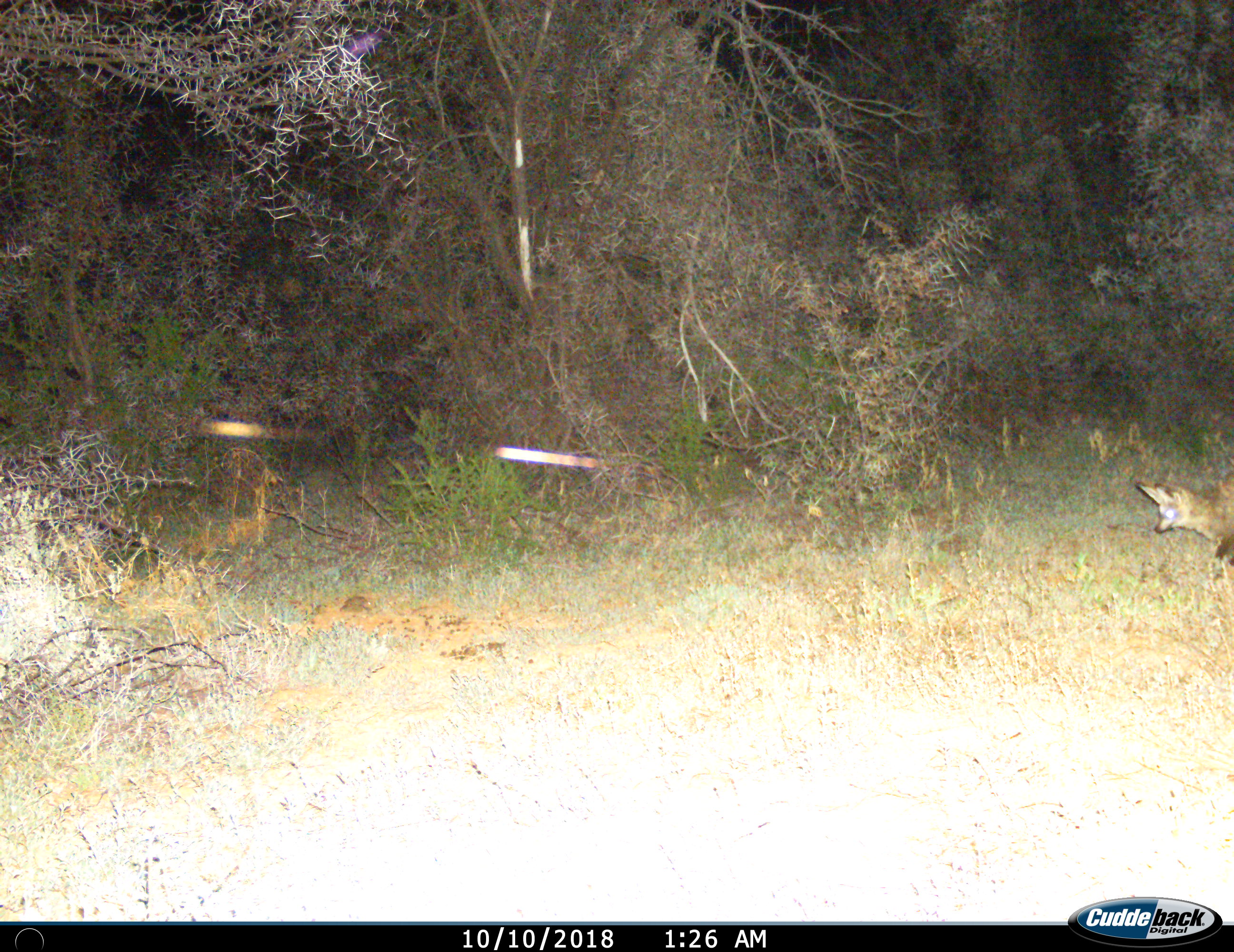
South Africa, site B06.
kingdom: Animalia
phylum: Chordata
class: Mammalia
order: Carnivora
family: Canidae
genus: Otocyon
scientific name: Otocyon megalotis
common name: bat-eared fox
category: foxbateared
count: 1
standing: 17%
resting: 0%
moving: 83%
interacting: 0%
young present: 0%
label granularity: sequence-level